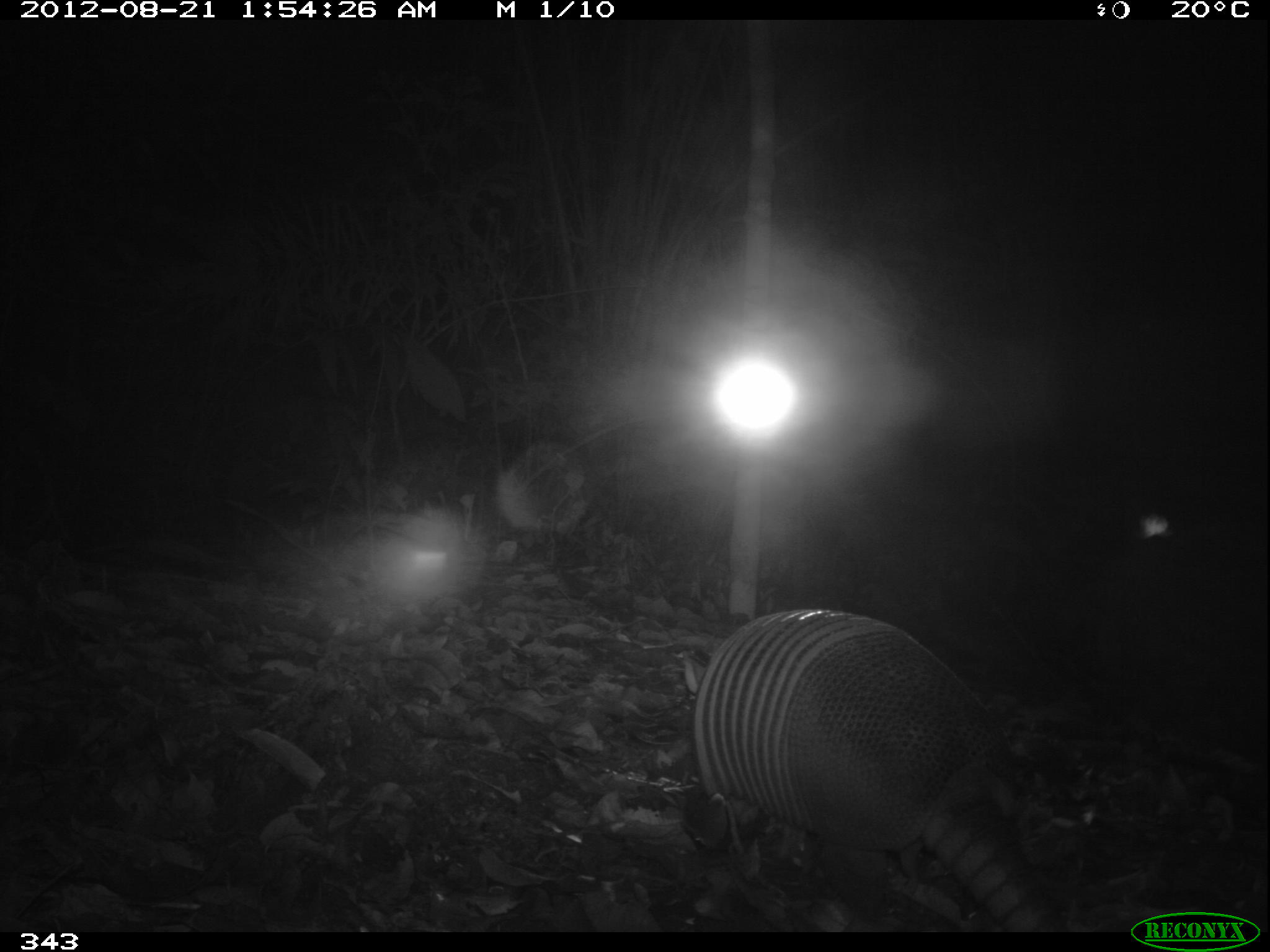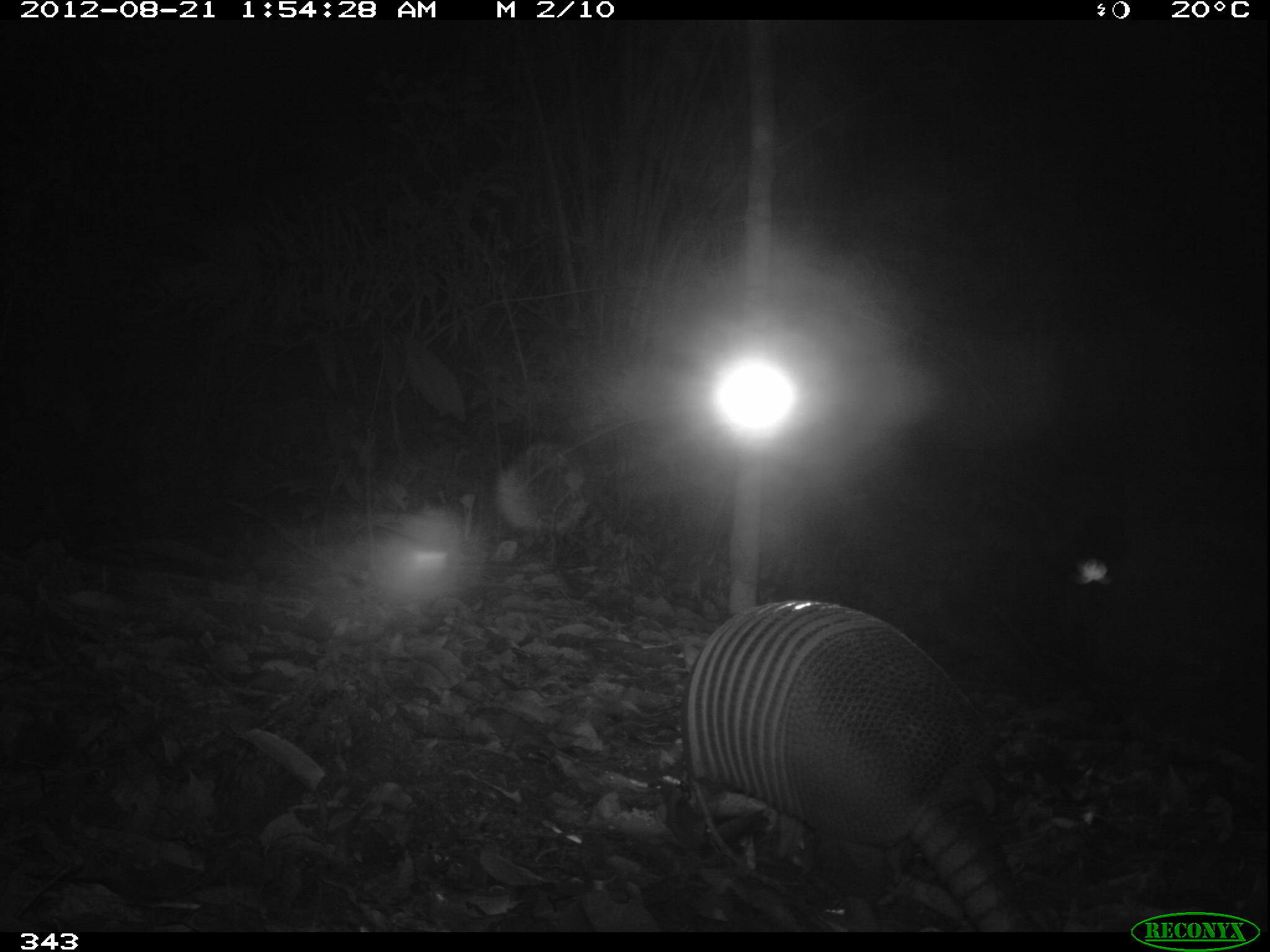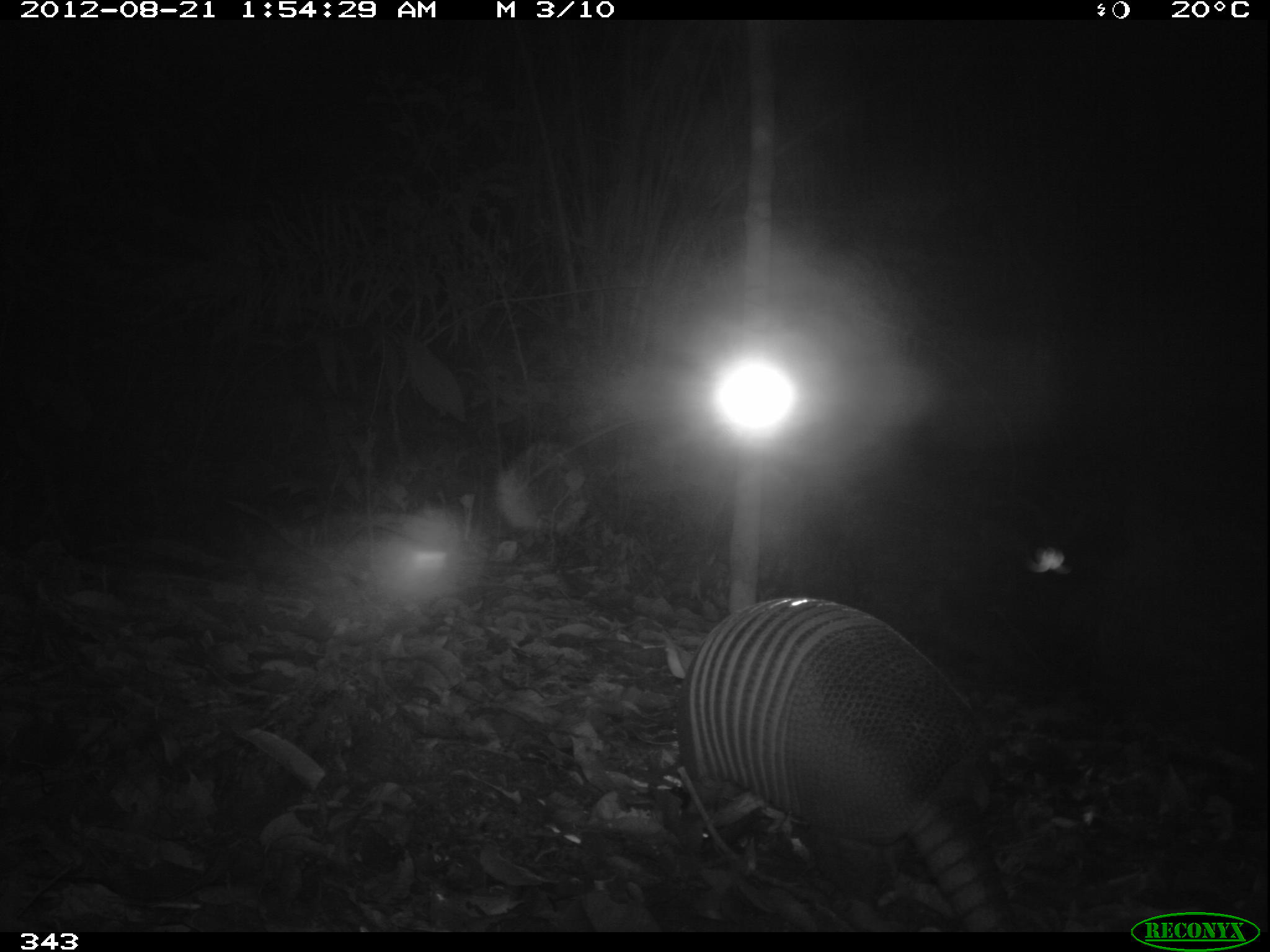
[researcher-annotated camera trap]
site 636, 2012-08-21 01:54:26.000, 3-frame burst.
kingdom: Animalia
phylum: Chordata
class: Mammalia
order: Cingulata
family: Dasypodidae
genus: Dasypus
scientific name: Dasypus novemcinctus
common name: nine-banded armadillo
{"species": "Dasypus novemcinctus (nine-banded armadillo)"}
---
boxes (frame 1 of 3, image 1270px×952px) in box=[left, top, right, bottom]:
dasypus novemcinctus: box=[679, 606, 1071, 931]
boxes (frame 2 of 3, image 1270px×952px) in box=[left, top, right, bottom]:
dasypus novemcinctus: box=[679, 598, 1041, 932]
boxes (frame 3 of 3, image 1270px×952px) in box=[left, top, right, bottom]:
dasypus novemcinctus: box=[660, 596, 1017, 932]